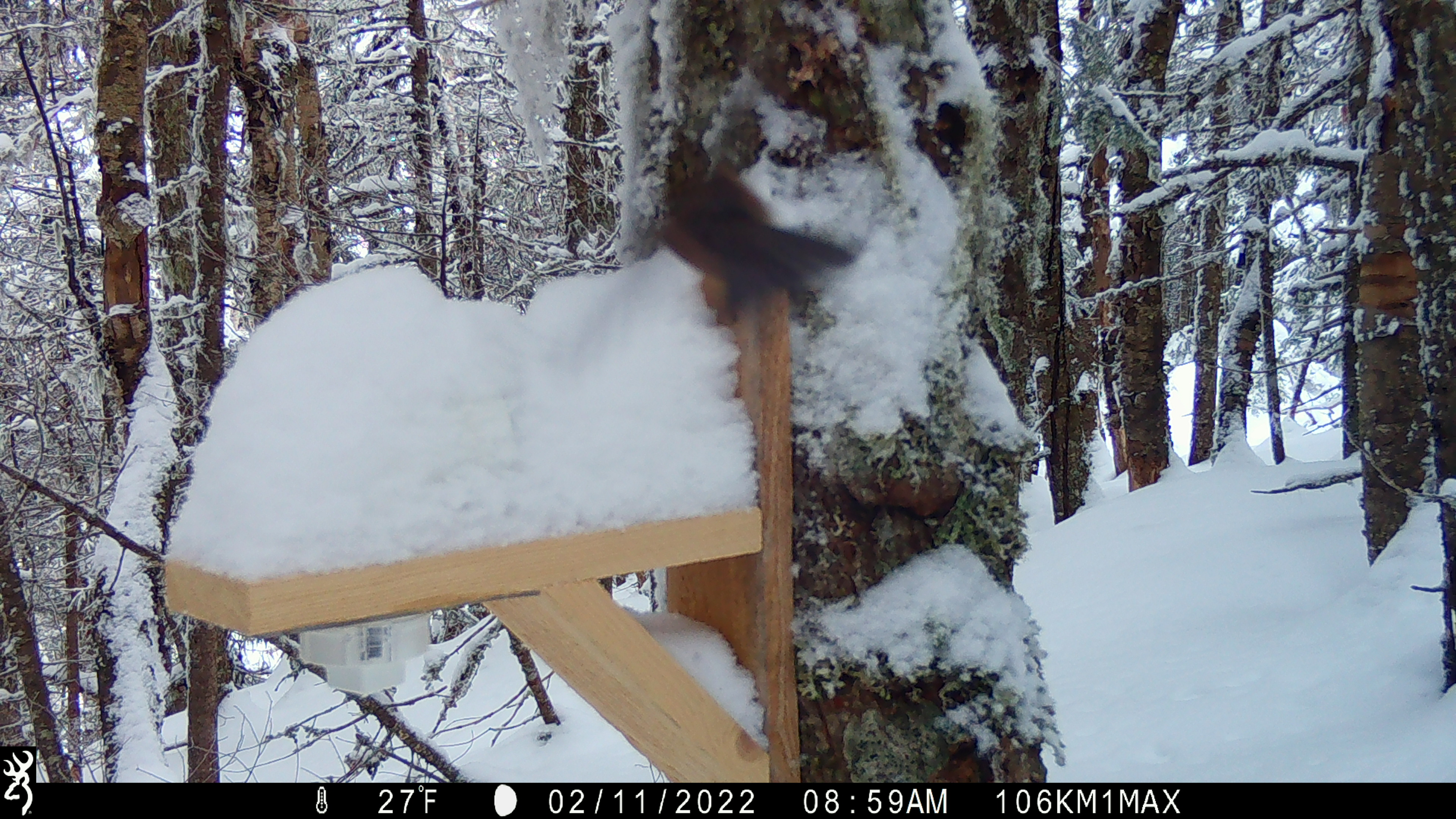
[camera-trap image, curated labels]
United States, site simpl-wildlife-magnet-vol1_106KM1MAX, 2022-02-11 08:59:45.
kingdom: Animalia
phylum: Chordata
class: Aves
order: Passeriformes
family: Sittidae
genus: Sitta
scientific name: Sitta canadensis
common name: red-breasted nuthatch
Red-breasted nuthatch (Sitta canadensis).